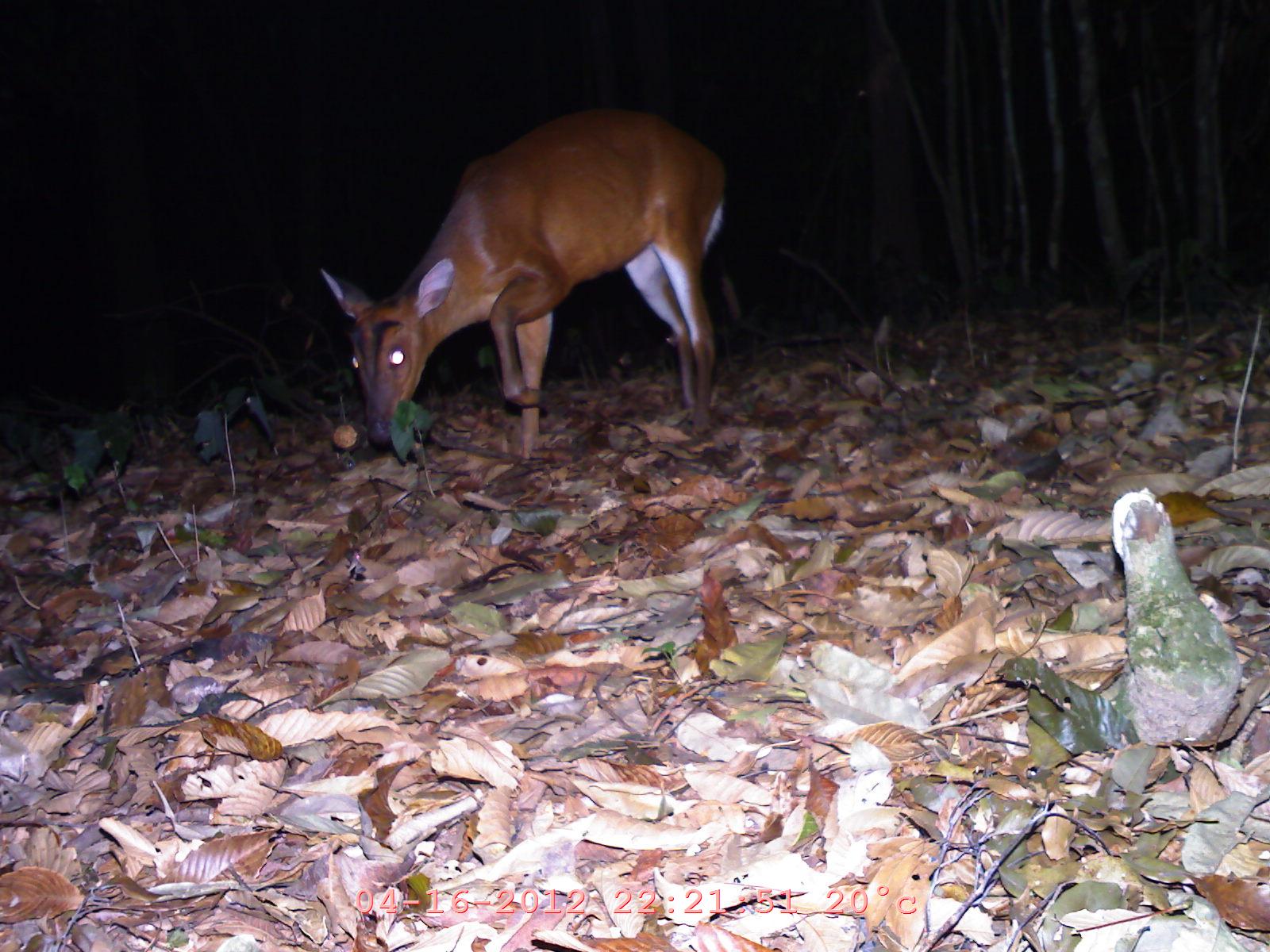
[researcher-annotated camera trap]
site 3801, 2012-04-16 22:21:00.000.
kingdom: Animalia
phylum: Chordata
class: Mammalia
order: Artiodactyla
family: Cervidae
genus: Muntiacus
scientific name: Muntiacus muntjak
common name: southern red muntjac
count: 1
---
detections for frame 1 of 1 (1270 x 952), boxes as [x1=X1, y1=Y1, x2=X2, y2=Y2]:
muntiacus muntjak: [x1=312, y1=105, x2=731, y2=468]